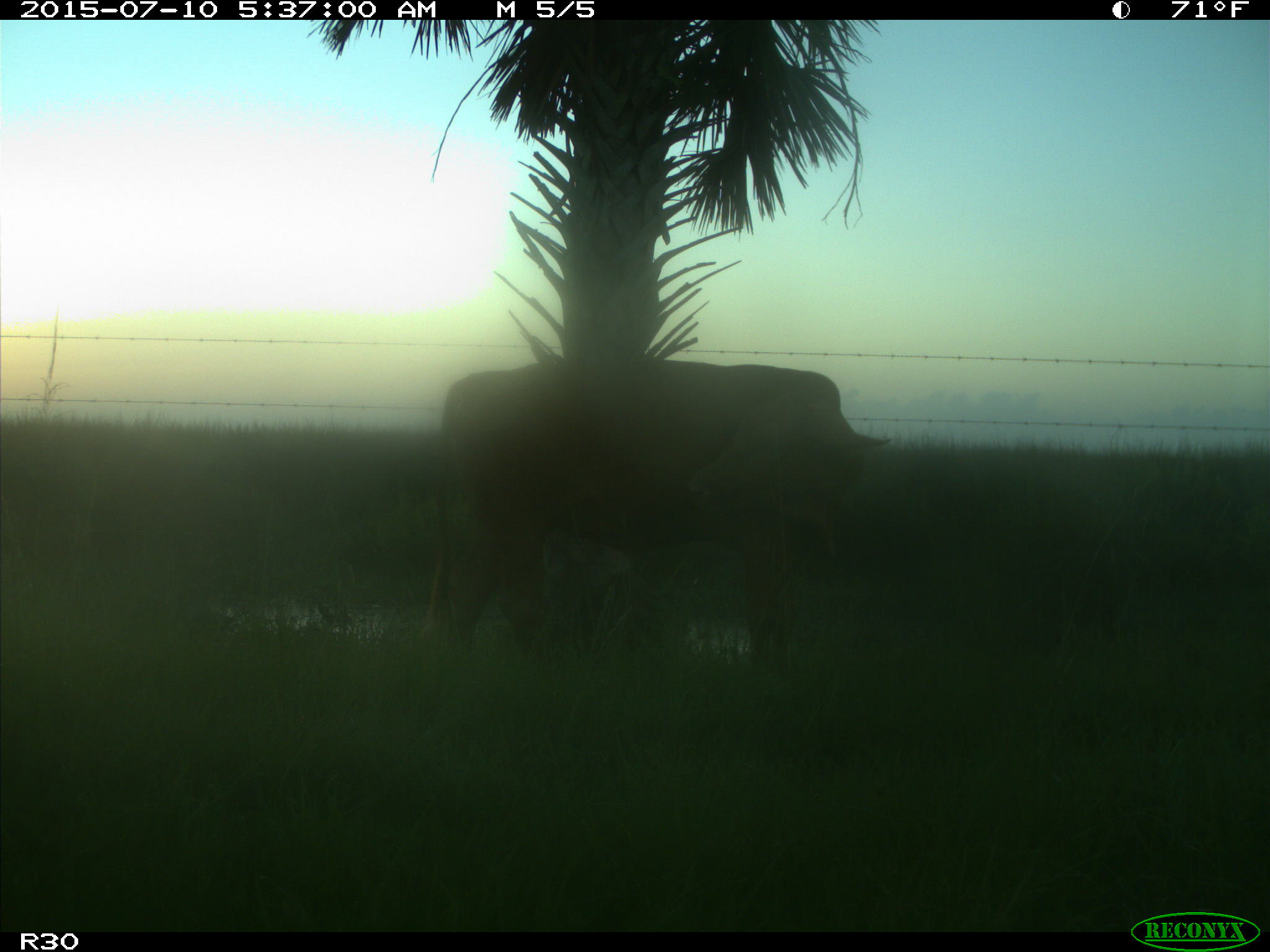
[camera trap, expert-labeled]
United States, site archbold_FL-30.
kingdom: Animalia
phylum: Chordata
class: Mammalia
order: Artiodactyla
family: Bovidae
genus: Bos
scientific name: Bos taurus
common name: domestic cow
Bos taurus (domestic cow).